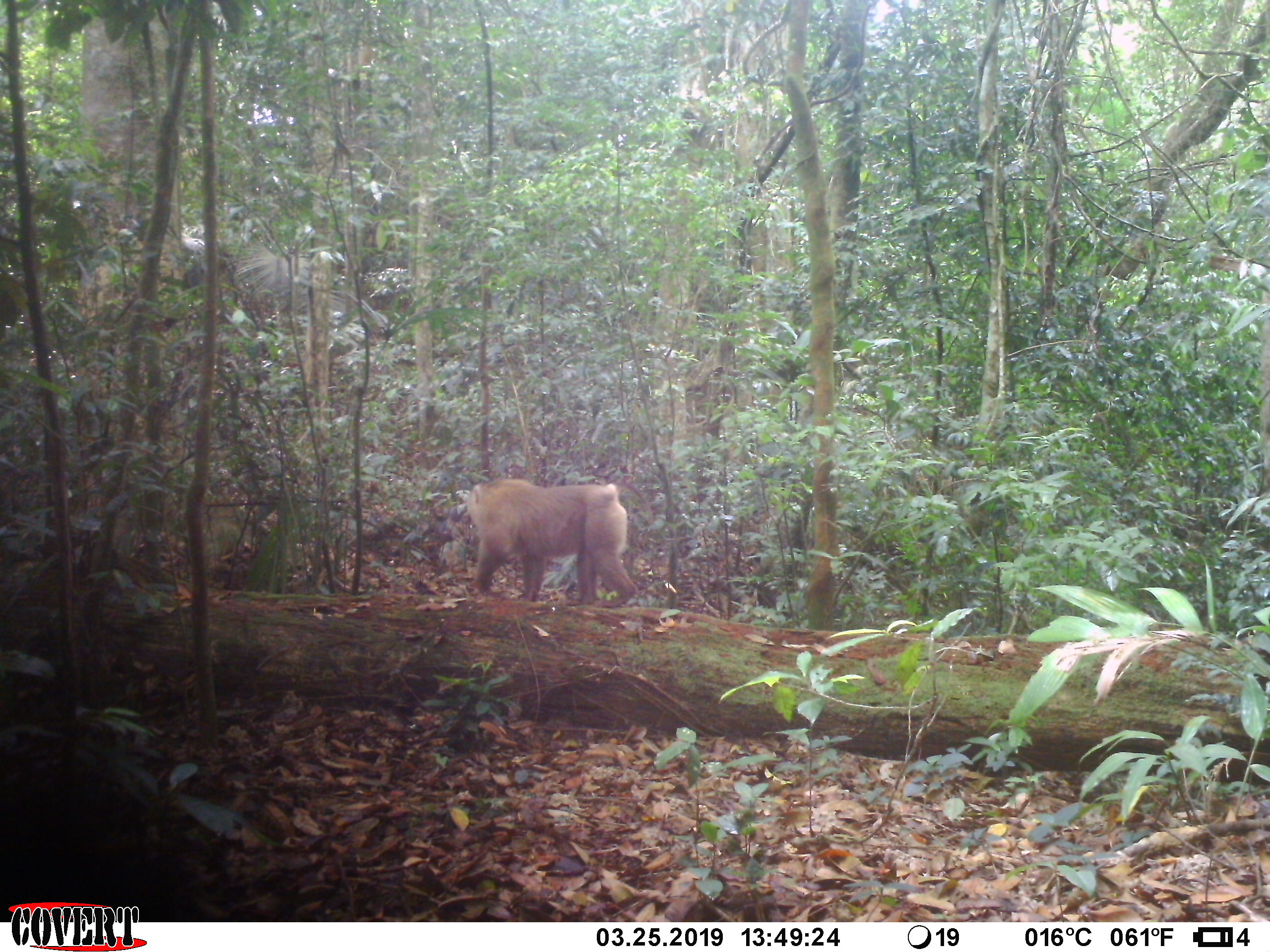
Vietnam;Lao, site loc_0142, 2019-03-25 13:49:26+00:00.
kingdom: Animalia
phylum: Chordata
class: Mammalia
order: Primates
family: Cercopithecidae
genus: Macaca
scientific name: Macaca nemestrina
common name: pig-tailed macaque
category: pig tailed macaque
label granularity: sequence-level